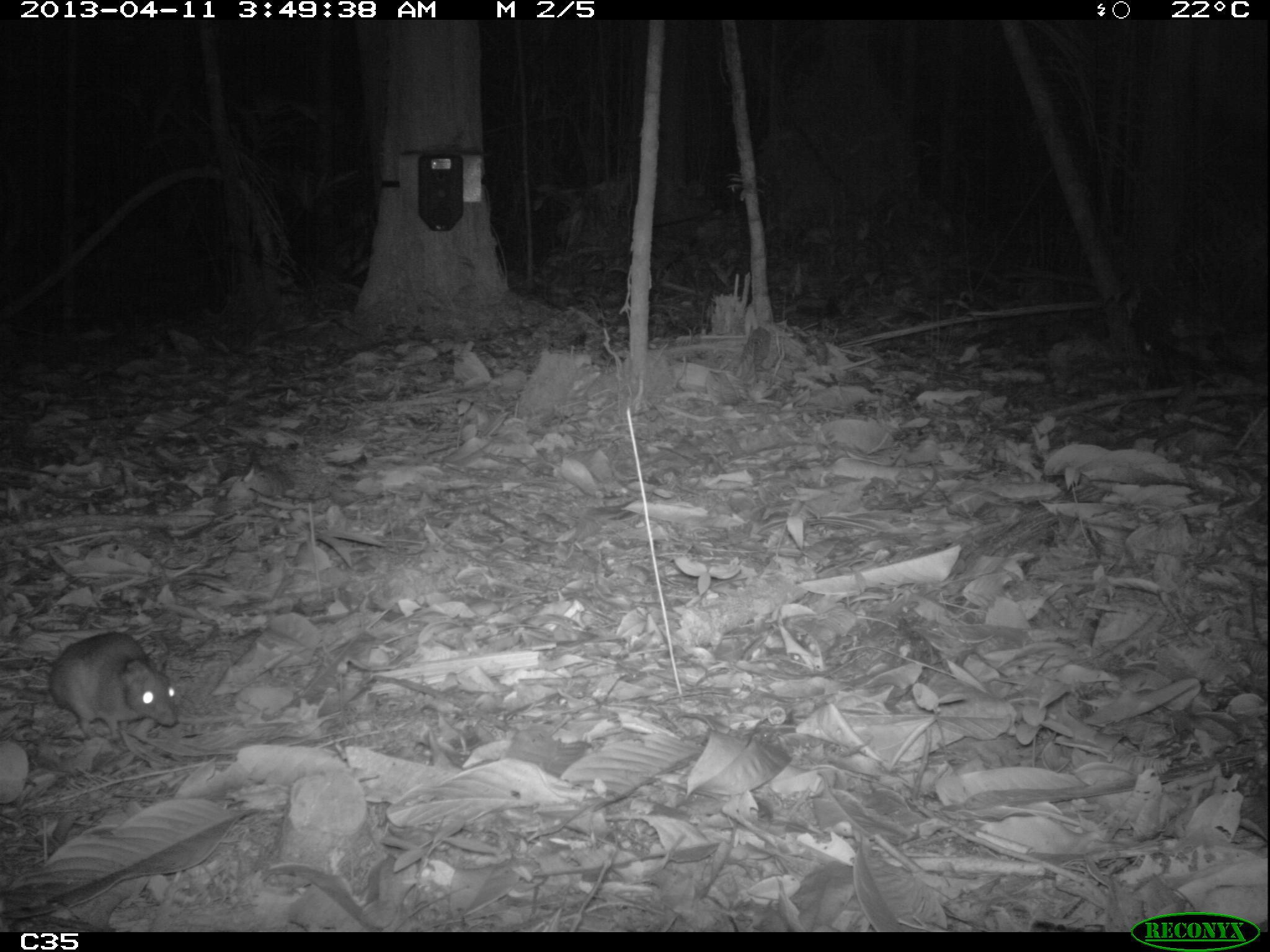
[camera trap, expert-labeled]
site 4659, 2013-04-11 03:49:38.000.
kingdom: Animalia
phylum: Chordata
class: Mammalia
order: Rodentia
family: Muridae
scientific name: Muridae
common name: mice, rats, and gerbils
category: unknown mouse or rat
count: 1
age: adult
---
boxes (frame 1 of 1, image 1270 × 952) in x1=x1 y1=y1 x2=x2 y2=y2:
unknown mouse or rat: x1=48 y1=631 x2=179 y2=750